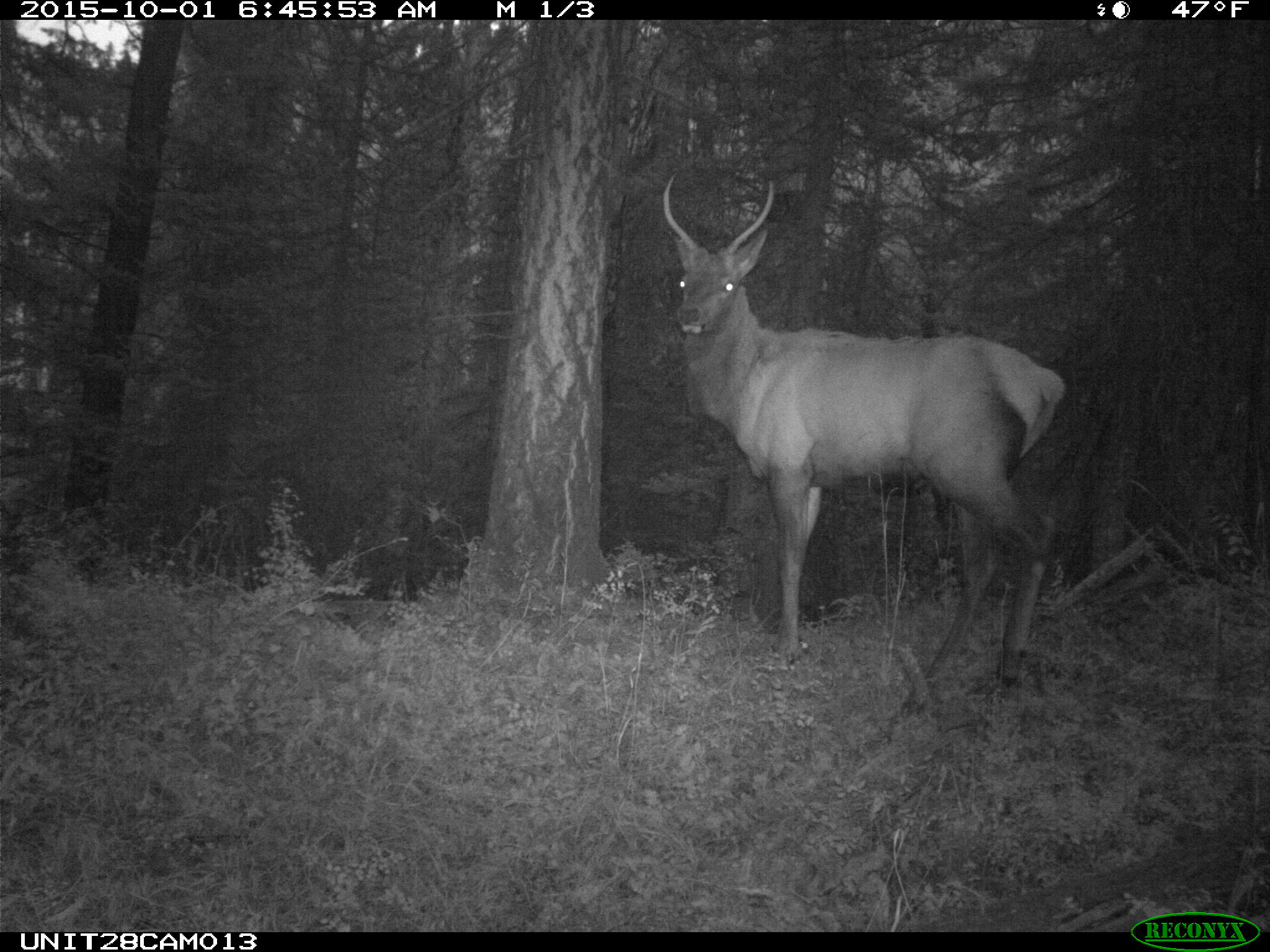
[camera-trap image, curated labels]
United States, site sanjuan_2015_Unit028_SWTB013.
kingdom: Animalia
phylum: Chordata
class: Mammalia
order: Artiodactyla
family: Cervidae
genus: Cervus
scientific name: Cervus elaphus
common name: red deer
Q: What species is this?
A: Cervus elaphus (red deer).